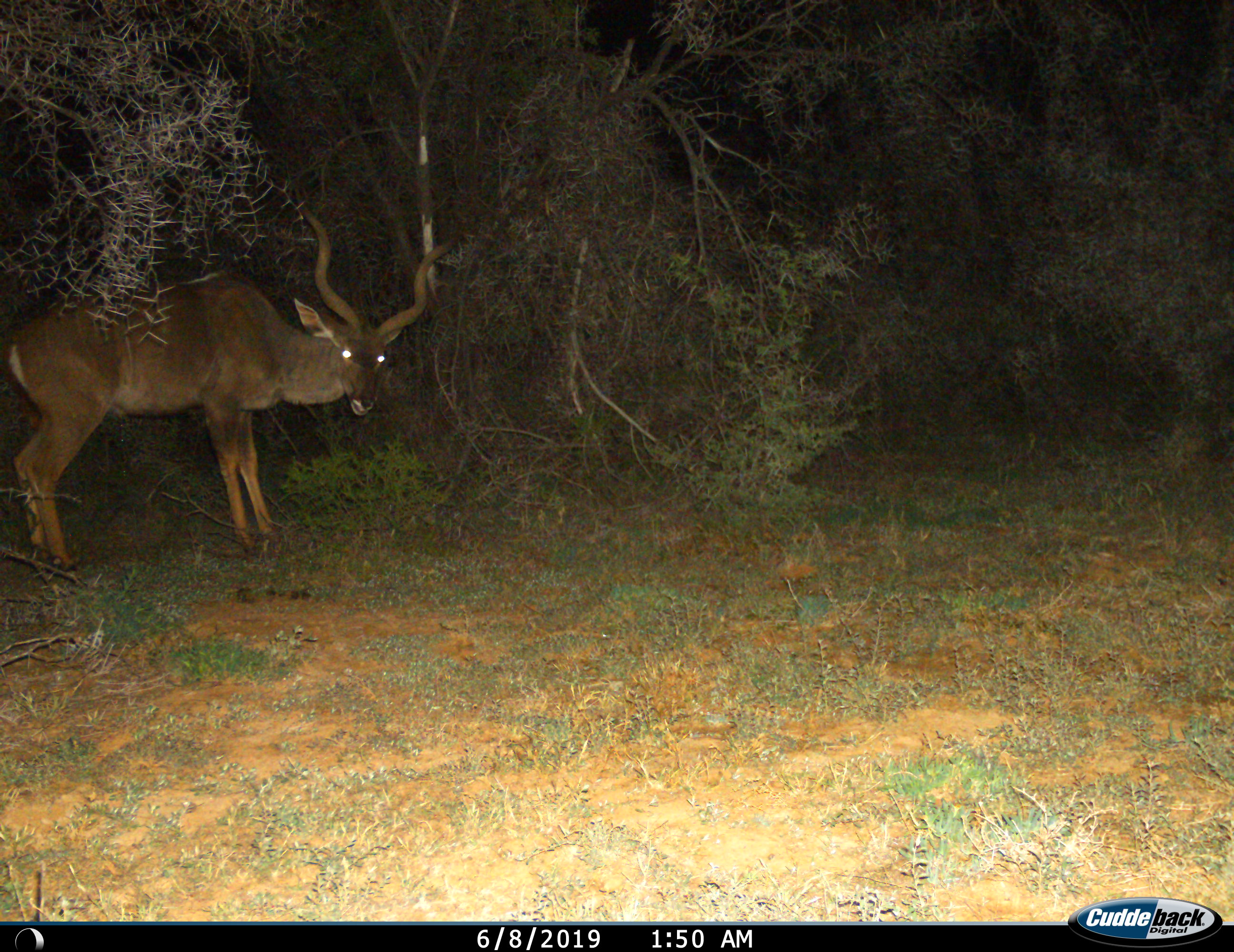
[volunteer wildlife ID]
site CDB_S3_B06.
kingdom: Animalia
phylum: Chordata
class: Mammalia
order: Artiodactyla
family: Bovidae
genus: Tragelaphus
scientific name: Tragelaphus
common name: kudu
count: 1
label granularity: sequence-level